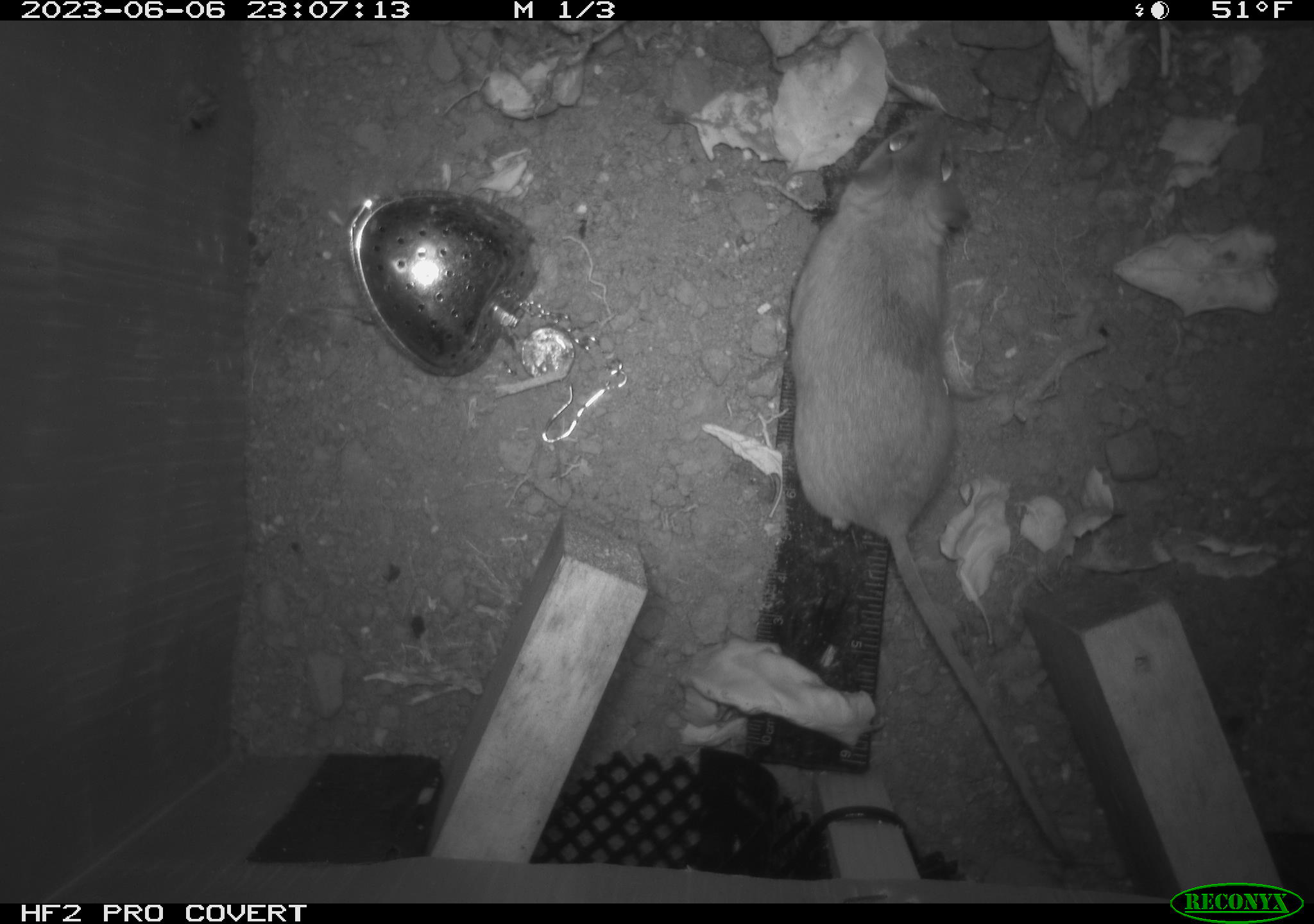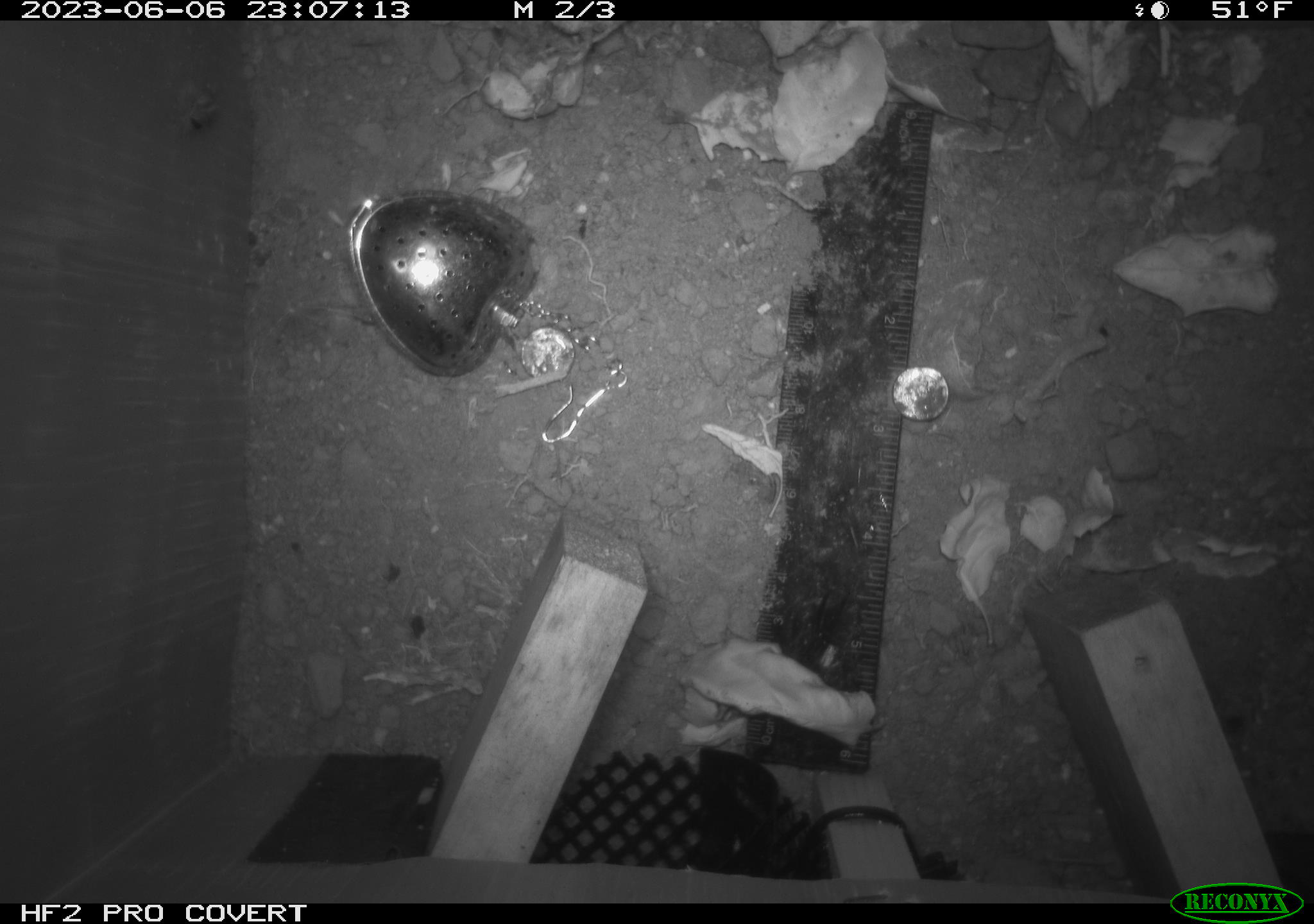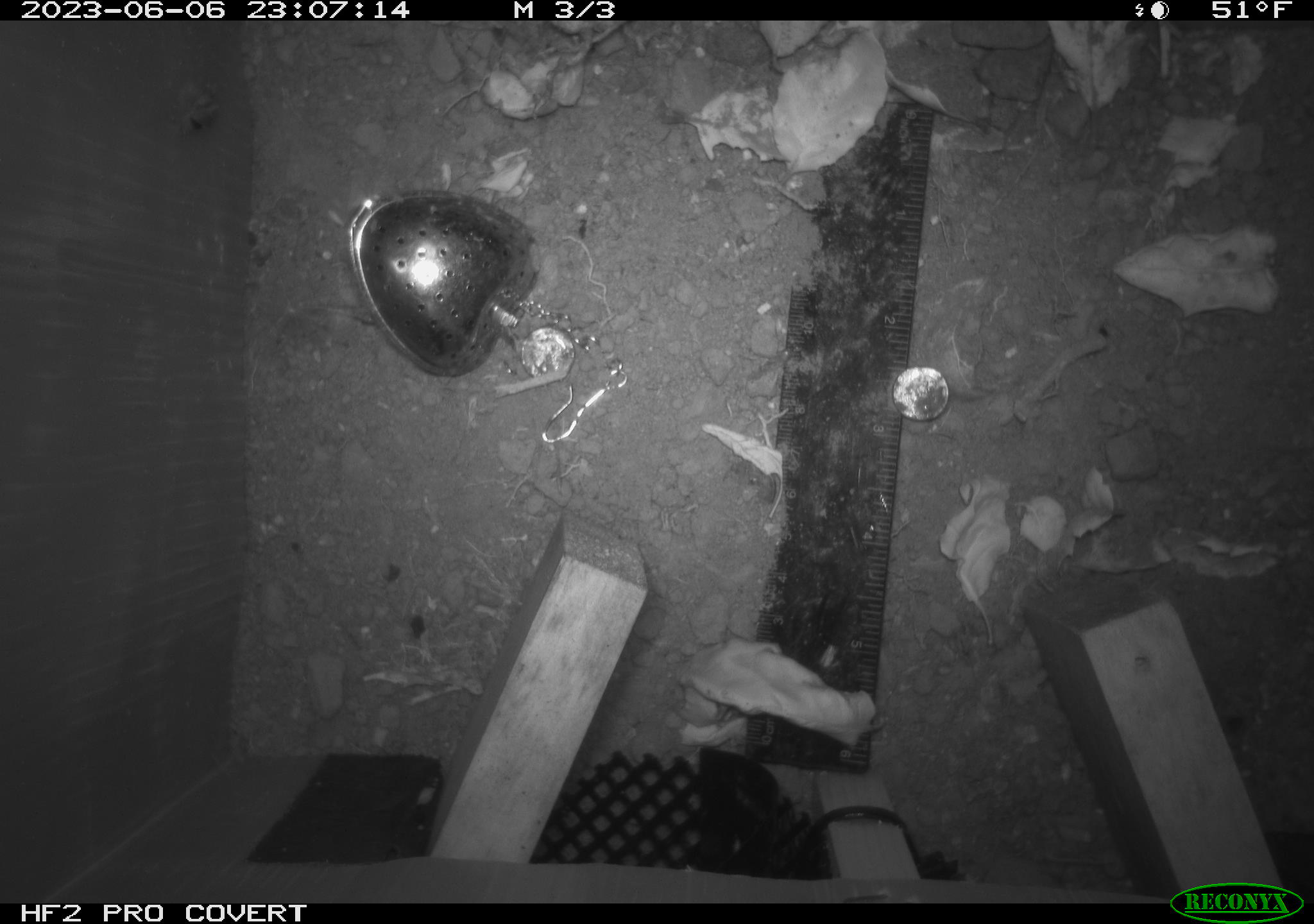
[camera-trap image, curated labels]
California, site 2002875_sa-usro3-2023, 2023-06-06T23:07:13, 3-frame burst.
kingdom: Animalia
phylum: Chordata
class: Mammalia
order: Rodentia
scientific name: Rodentia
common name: mouse species